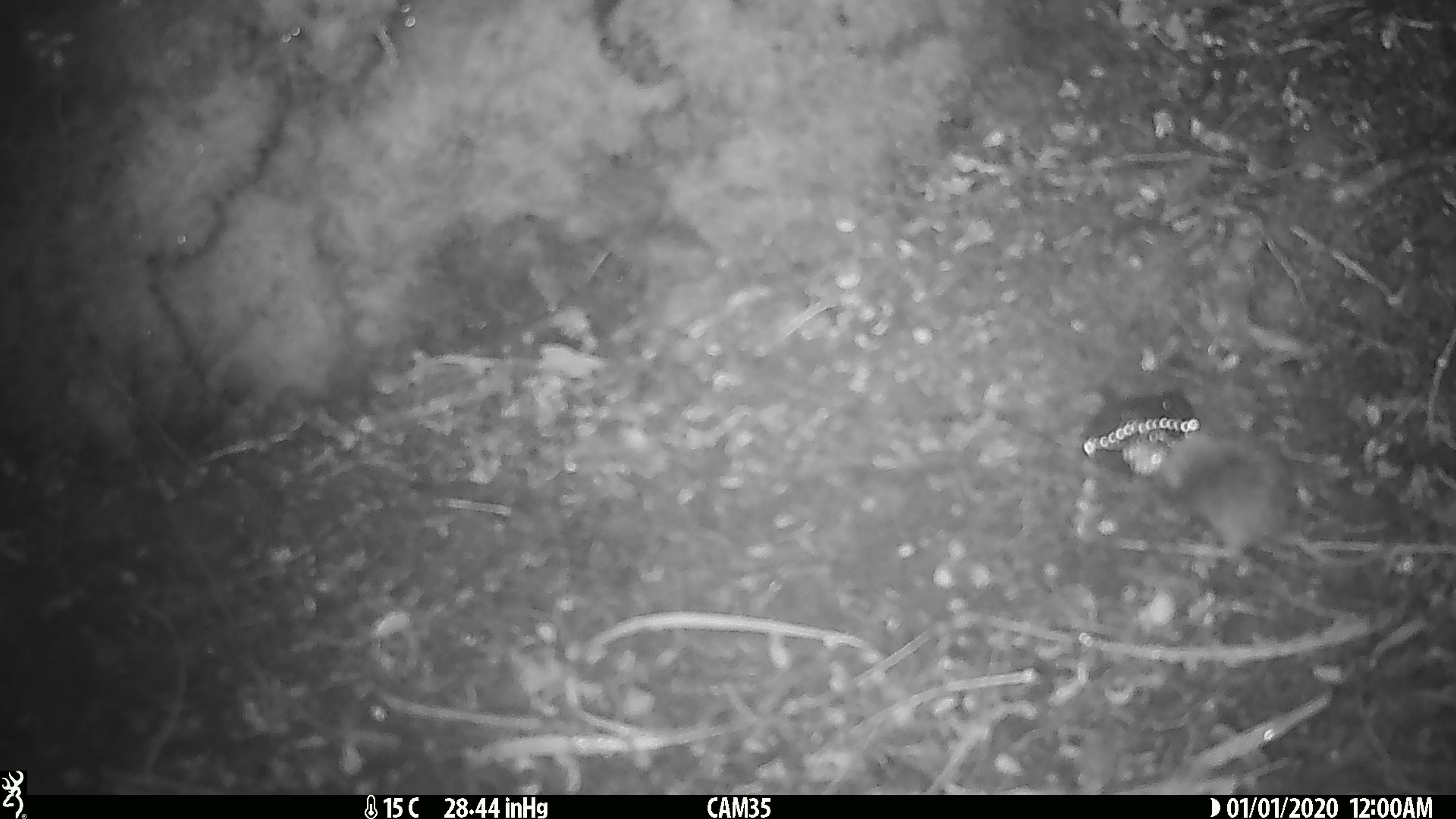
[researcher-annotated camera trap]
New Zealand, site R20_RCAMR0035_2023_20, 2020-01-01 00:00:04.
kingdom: Animalia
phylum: Chordata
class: Mammalia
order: Rodentia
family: Muridae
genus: Mus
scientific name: Mus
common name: mouse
Mouse (Mus).